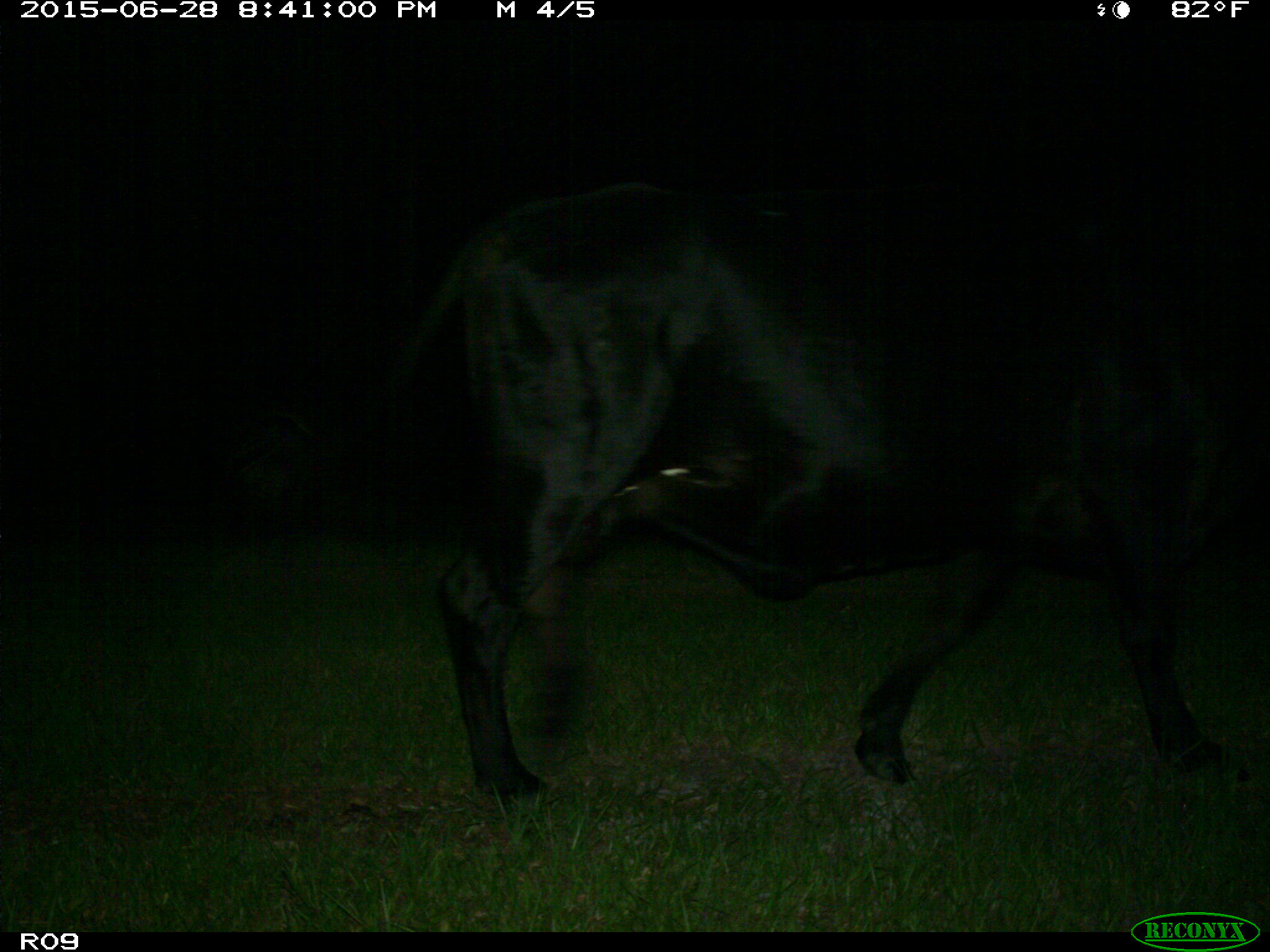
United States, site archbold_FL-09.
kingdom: Animalia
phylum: Chordata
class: Mammalia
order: Artiodactyla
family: Bovidae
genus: Bos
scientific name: Bos taurus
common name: domestic cow